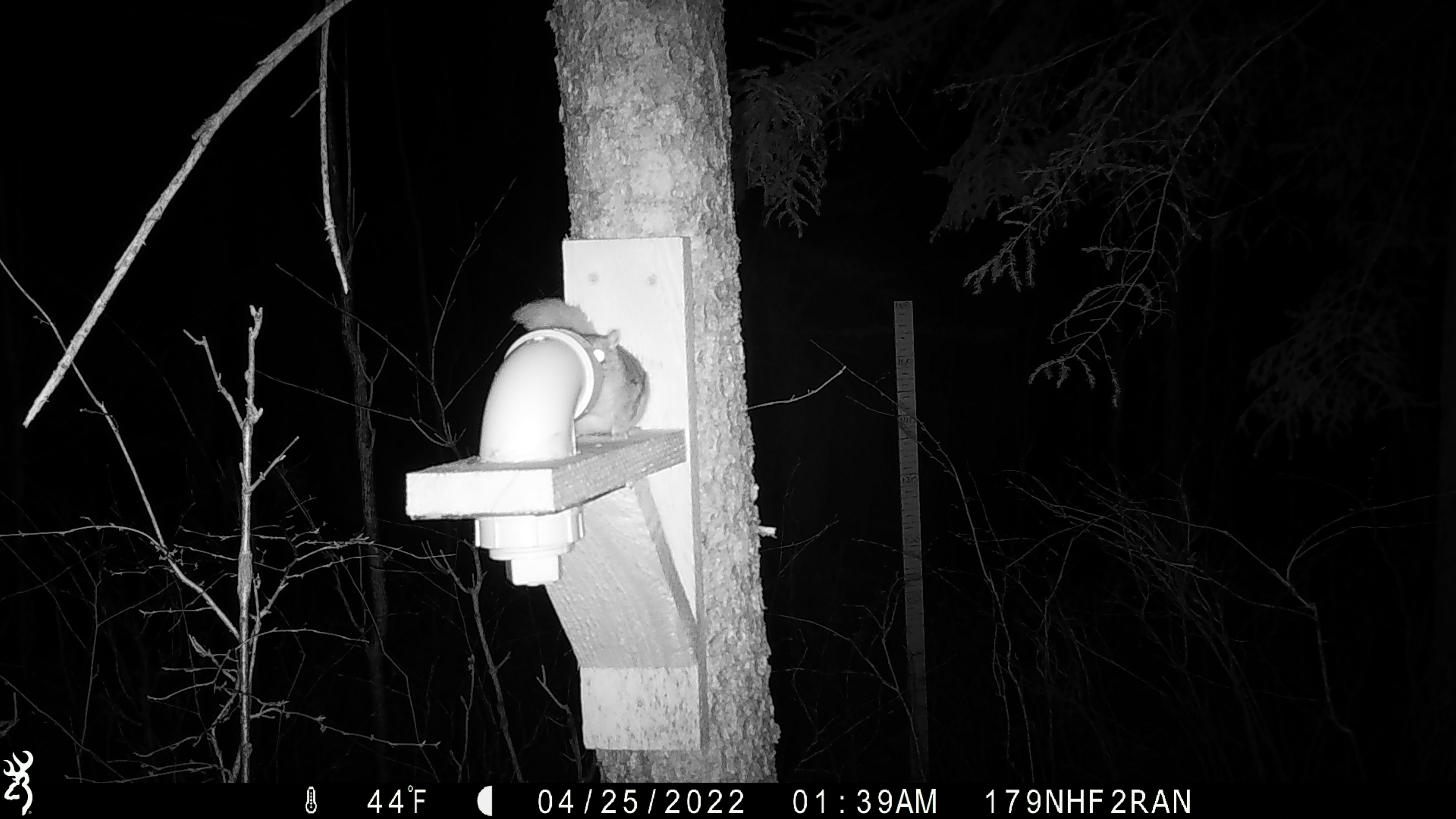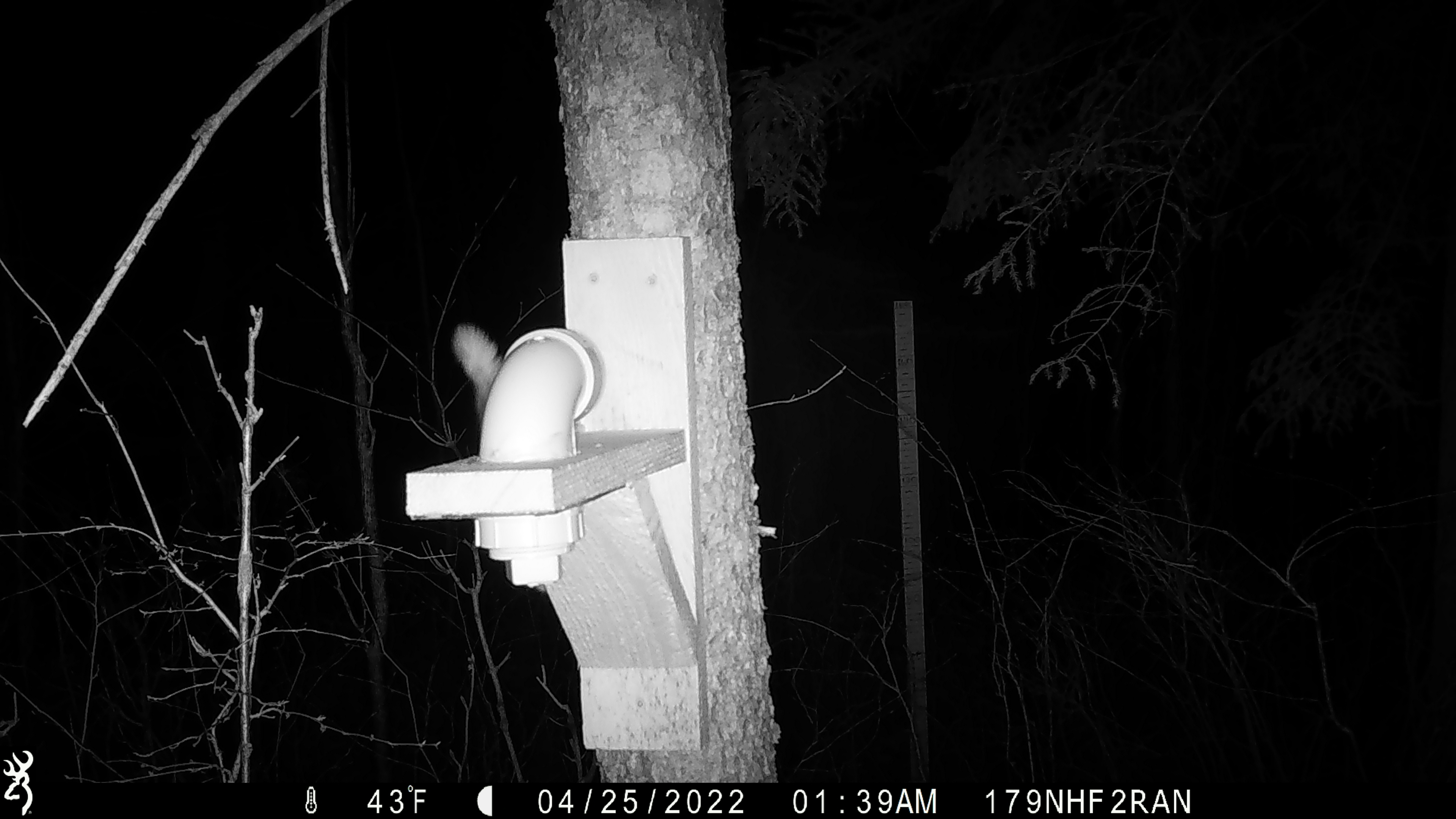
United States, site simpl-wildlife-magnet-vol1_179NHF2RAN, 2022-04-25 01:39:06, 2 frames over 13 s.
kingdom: Animalia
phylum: Chordata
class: Mammalia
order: Rodentia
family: Sciuridae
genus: Glaucomys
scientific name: Glaucomys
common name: flying squirrel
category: flying squirrel sp.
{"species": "flying squirrel sp. (flying squirrel) (Glaucomys)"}